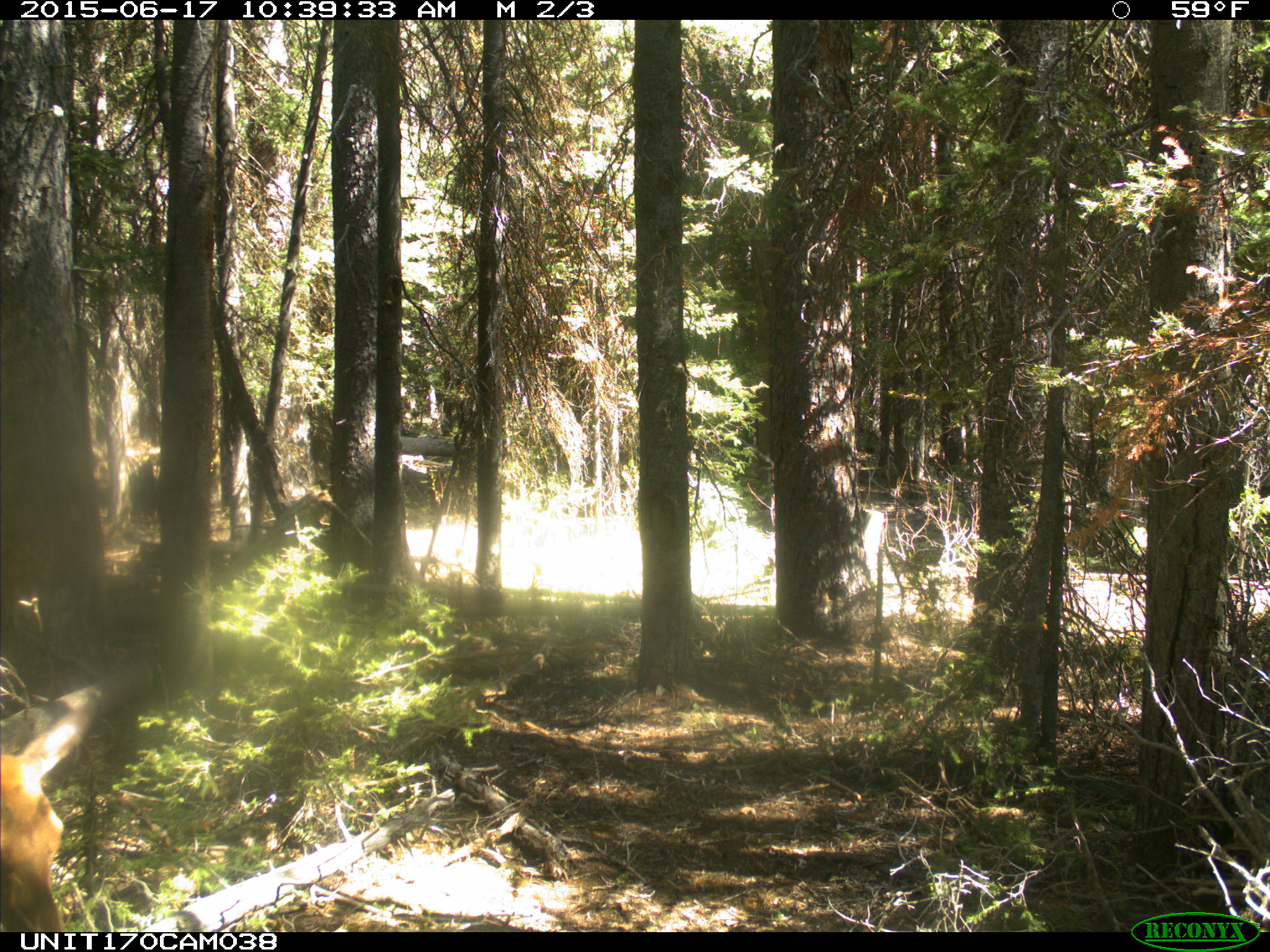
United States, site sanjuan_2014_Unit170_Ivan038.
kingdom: Animalia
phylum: Chordata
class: Mammalia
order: Artiodactyla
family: Cervidae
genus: Cervus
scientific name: Cervus elaphus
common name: red deer